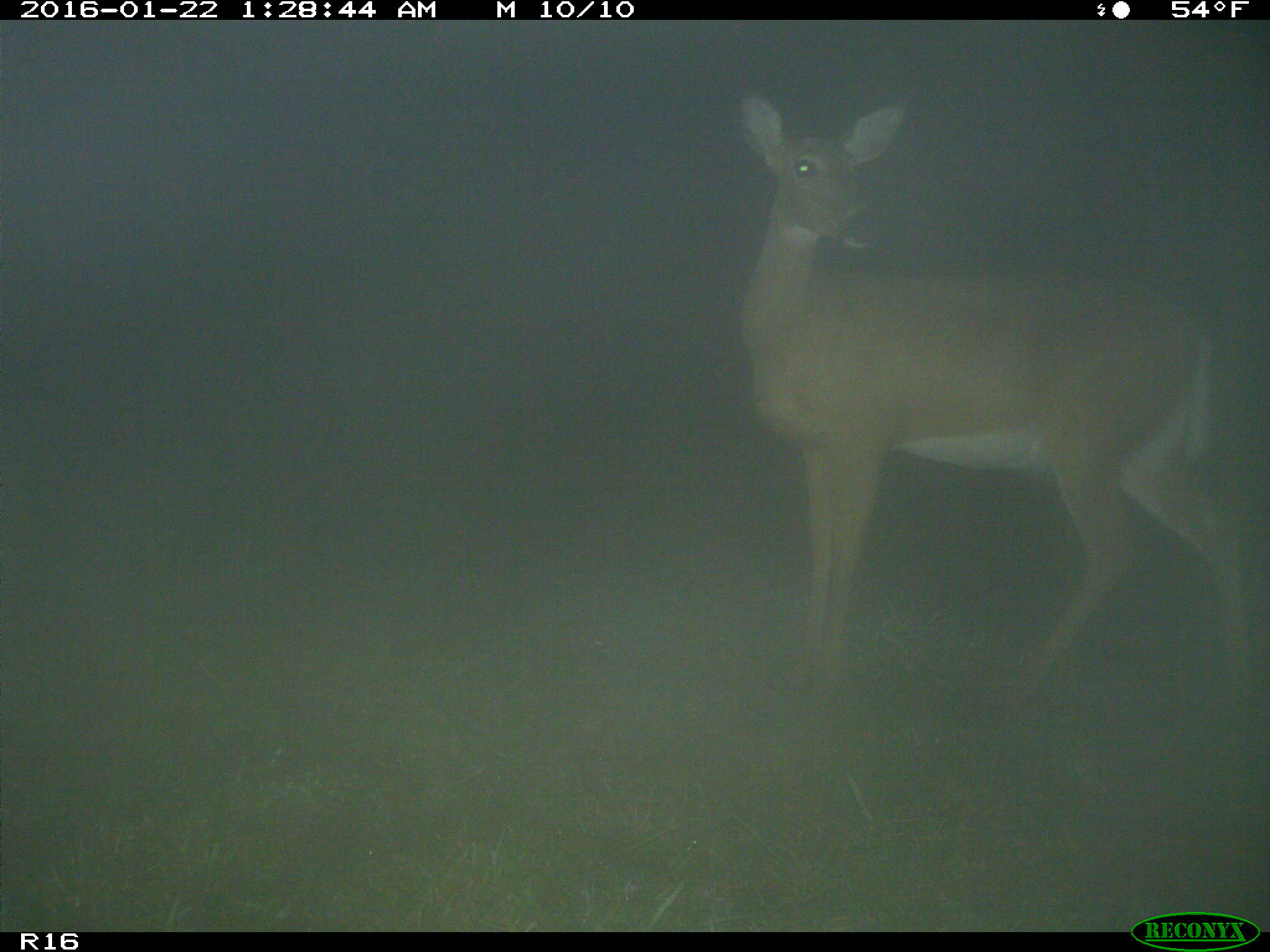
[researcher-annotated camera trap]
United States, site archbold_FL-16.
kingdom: Animalia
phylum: Chordata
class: Mammalia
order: Artiodactyla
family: Cervidae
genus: Odocoileus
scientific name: Odocoileus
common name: deer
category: unidentified deer